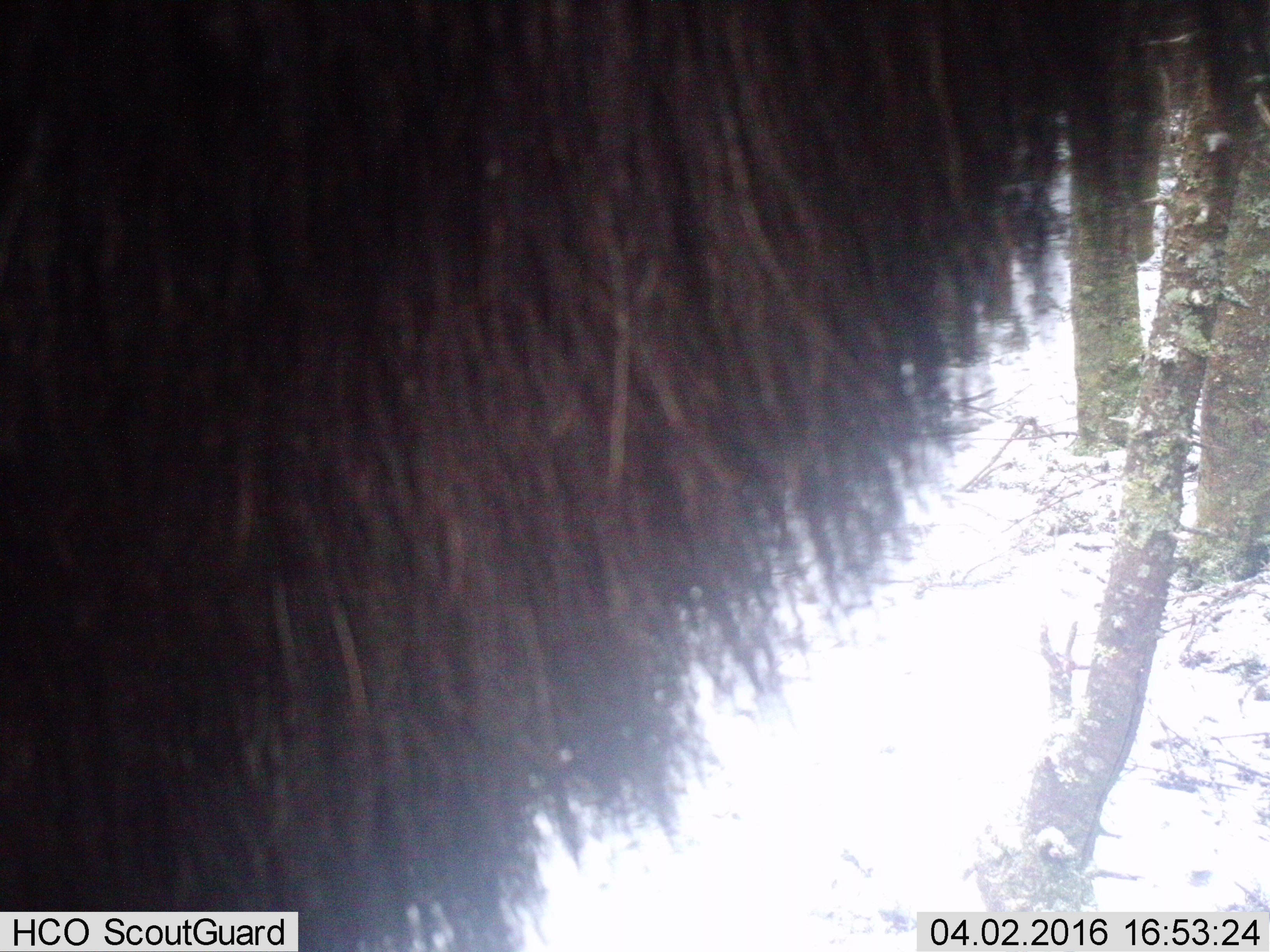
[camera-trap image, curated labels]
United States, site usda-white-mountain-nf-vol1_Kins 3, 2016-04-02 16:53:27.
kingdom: Animalia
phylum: Chordata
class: Mammalia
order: Artiodactyla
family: Cervidae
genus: Alces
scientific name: Alces alces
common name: moose